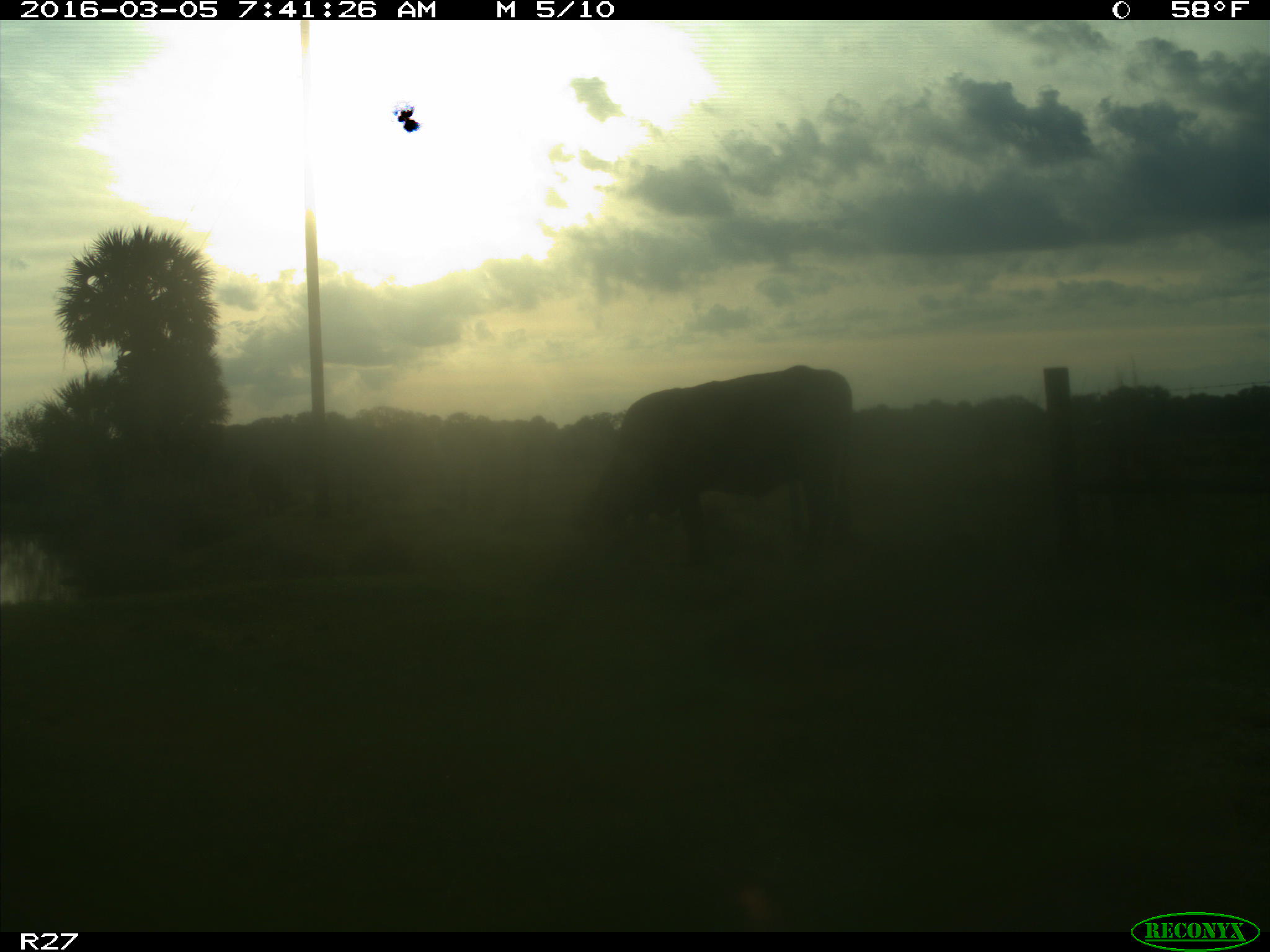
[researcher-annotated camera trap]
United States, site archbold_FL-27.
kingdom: Animalia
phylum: Chordata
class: Mammalia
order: Artiodactyla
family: Bovidae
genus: Bos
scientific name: Bos taurus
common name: domestic cow